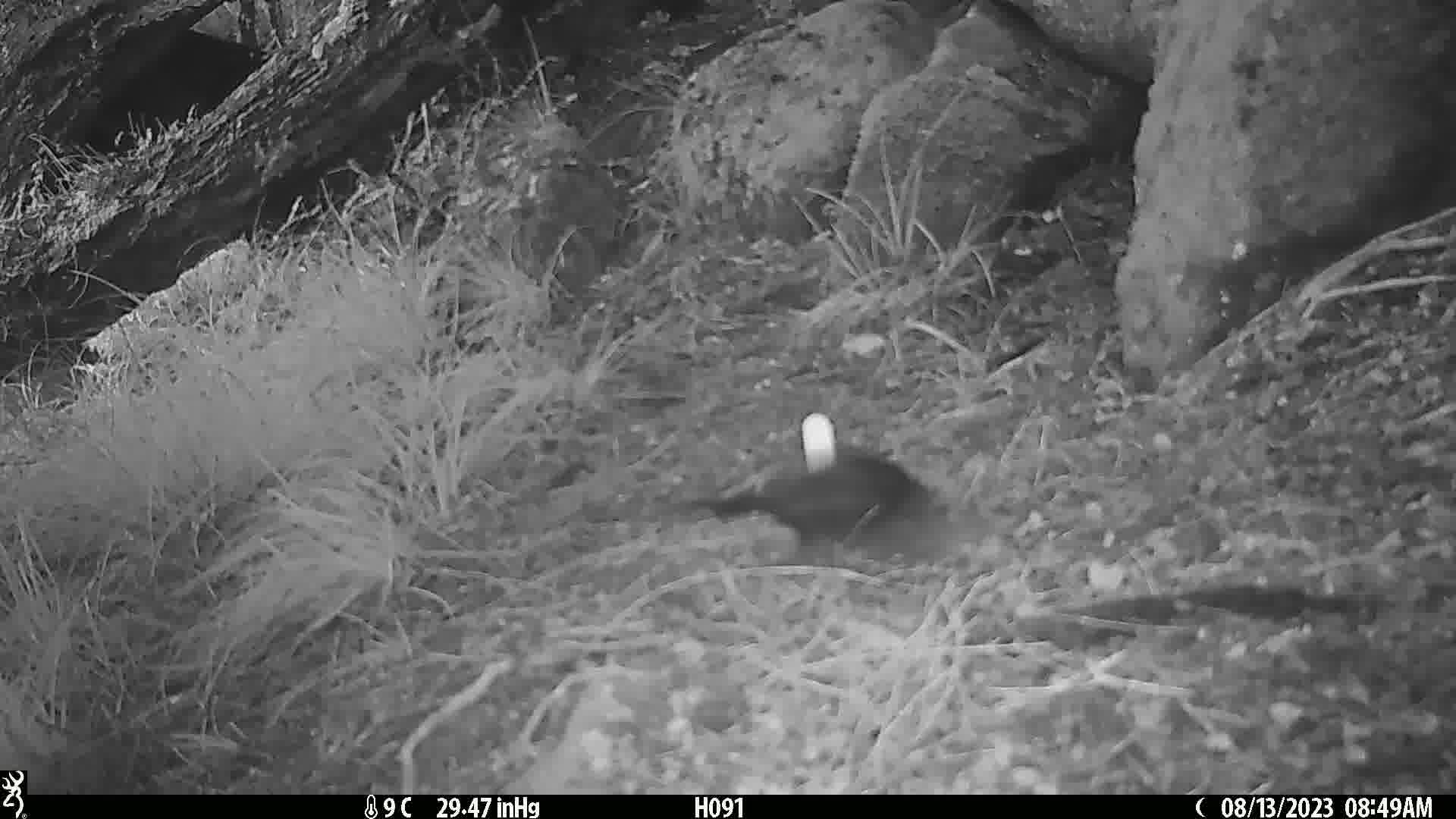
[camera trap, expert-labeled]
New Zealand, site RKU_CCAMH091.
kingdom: Animalia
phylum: Chordata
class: Aves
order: Passeriformes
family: Turdidae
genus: Turdus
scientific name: Turdus merula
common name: eurasian blackbird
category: blackbird